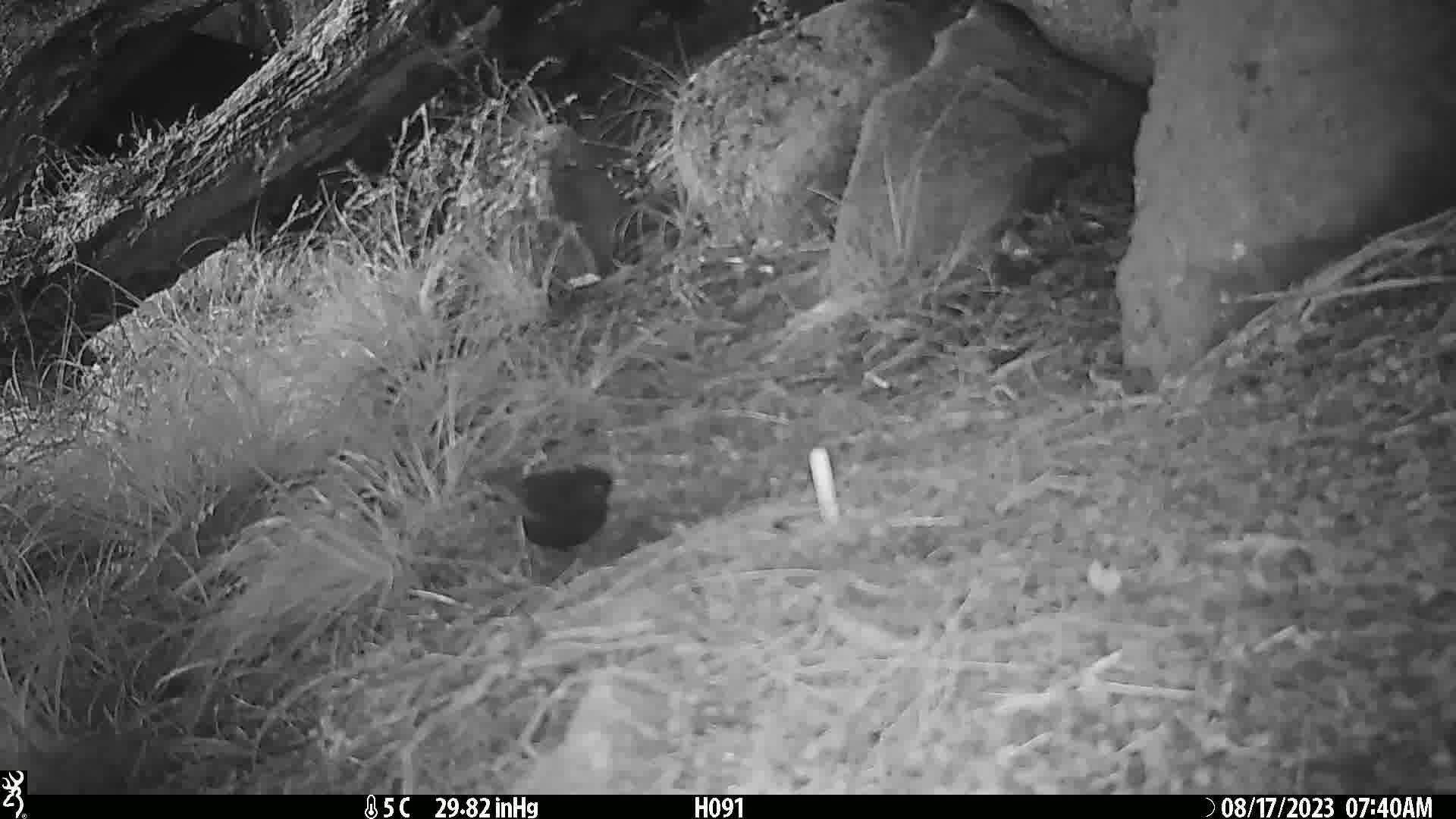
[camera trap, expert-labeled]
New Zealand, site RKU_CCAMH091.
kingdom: Animalia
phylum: Chordata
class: Aves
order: Passeriformes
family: Turdidae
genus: Turdus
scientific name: Turdus merula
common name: eurasian blackbird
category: blackbird